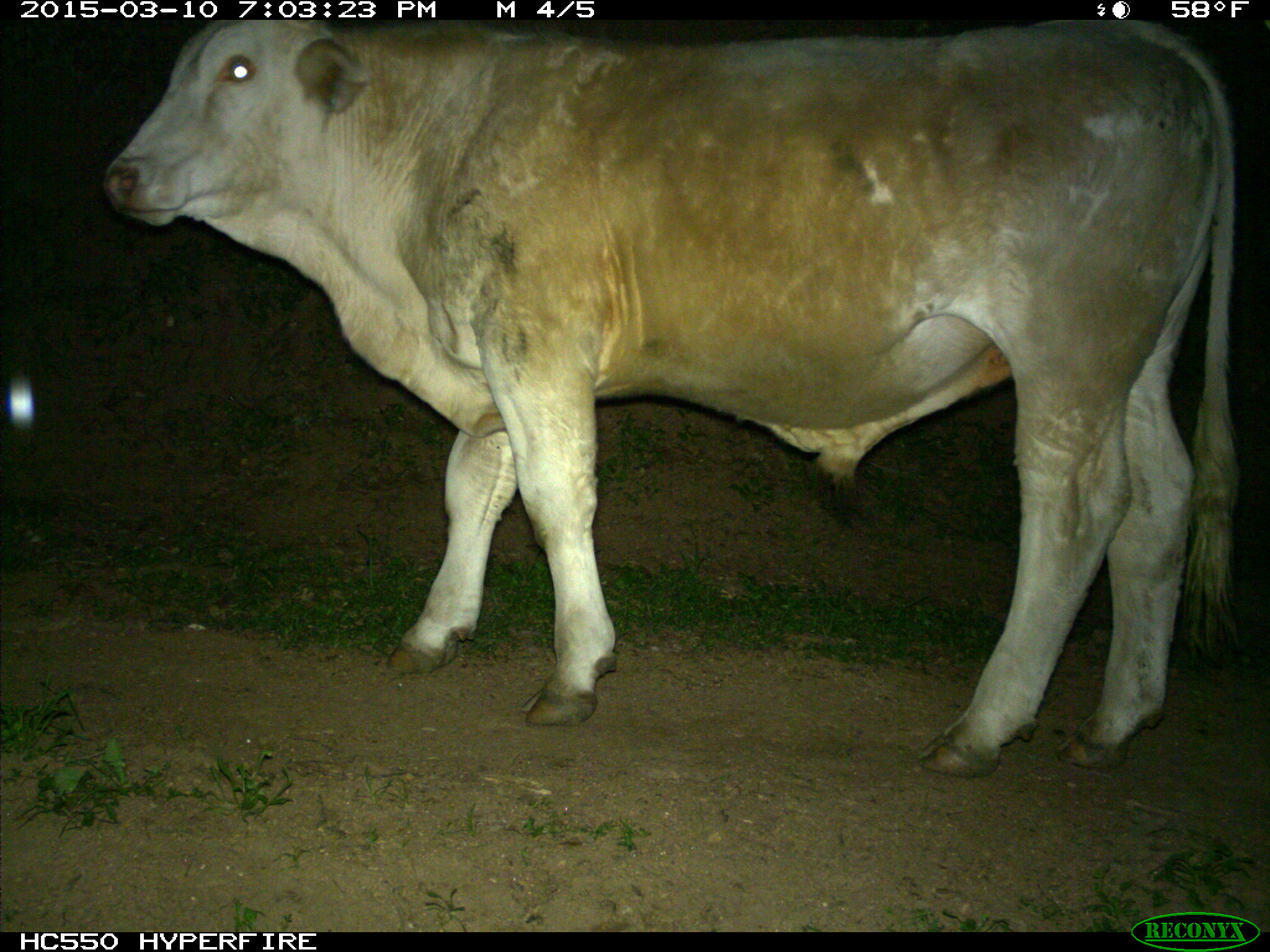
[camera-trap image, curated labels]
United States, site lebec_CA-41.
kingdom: Animalia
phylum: Chordata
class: Mammalia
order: Artiodactyla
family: Bovidae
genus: Bos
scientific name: Bos taurus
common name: domestic cow